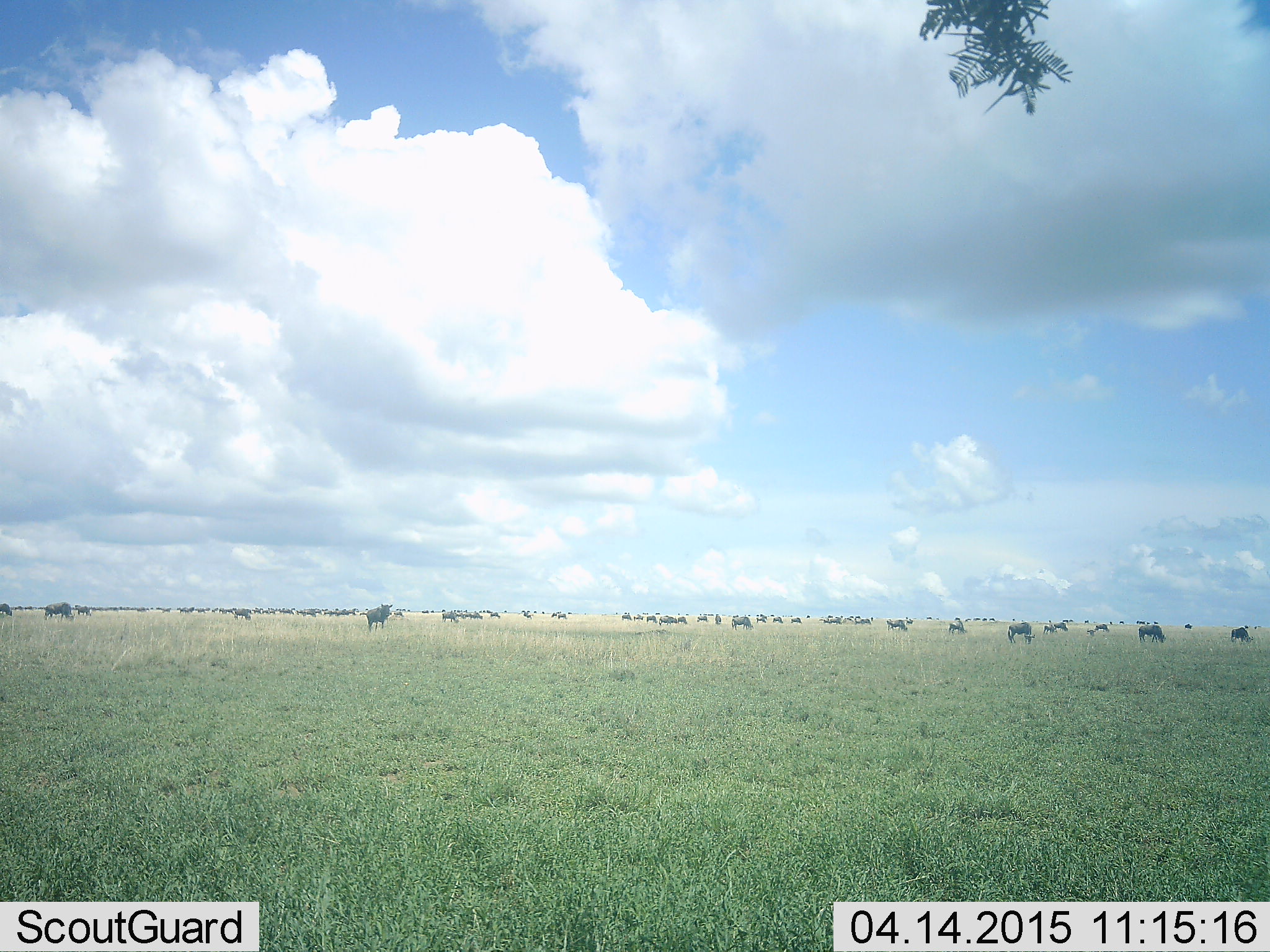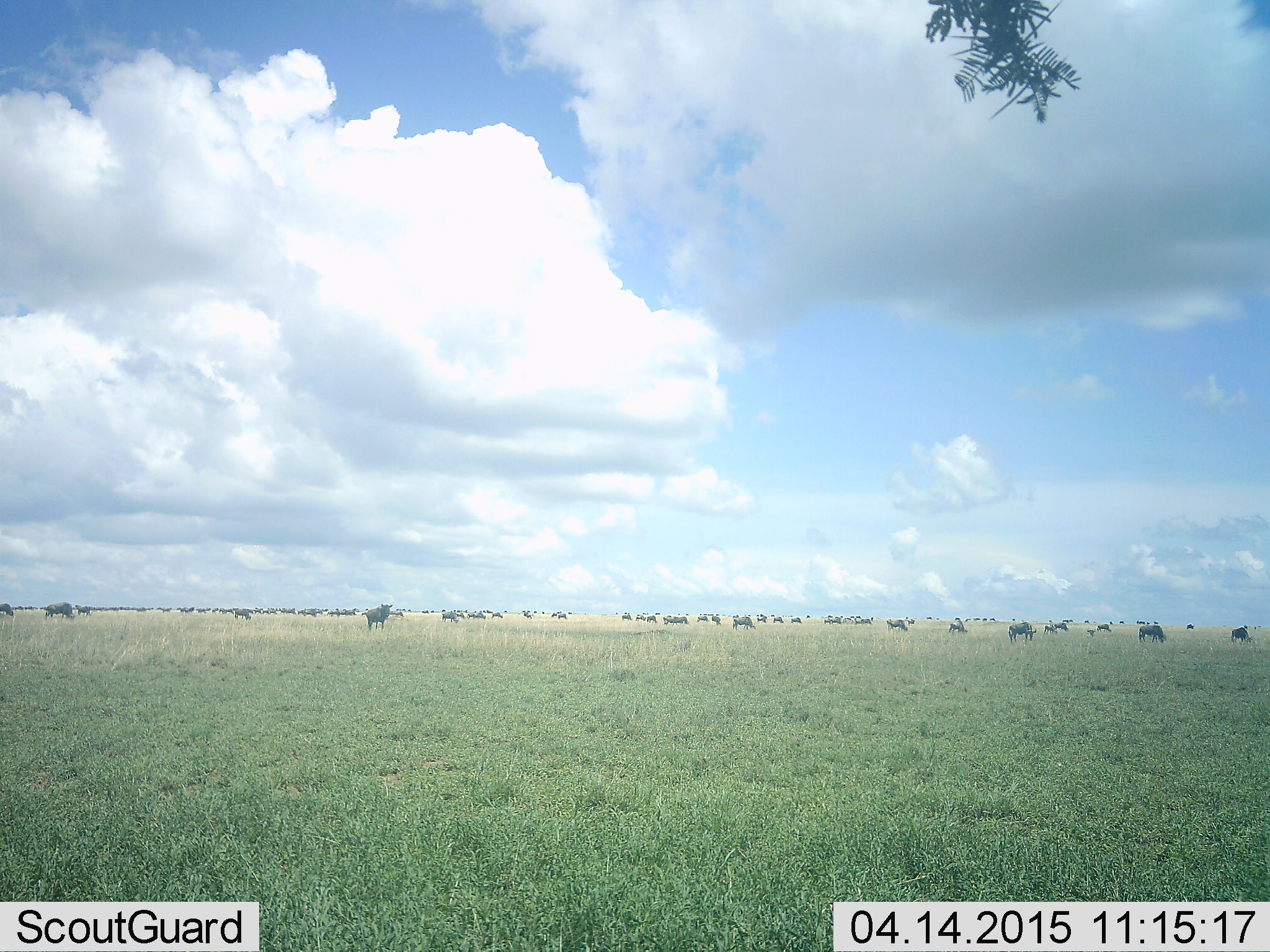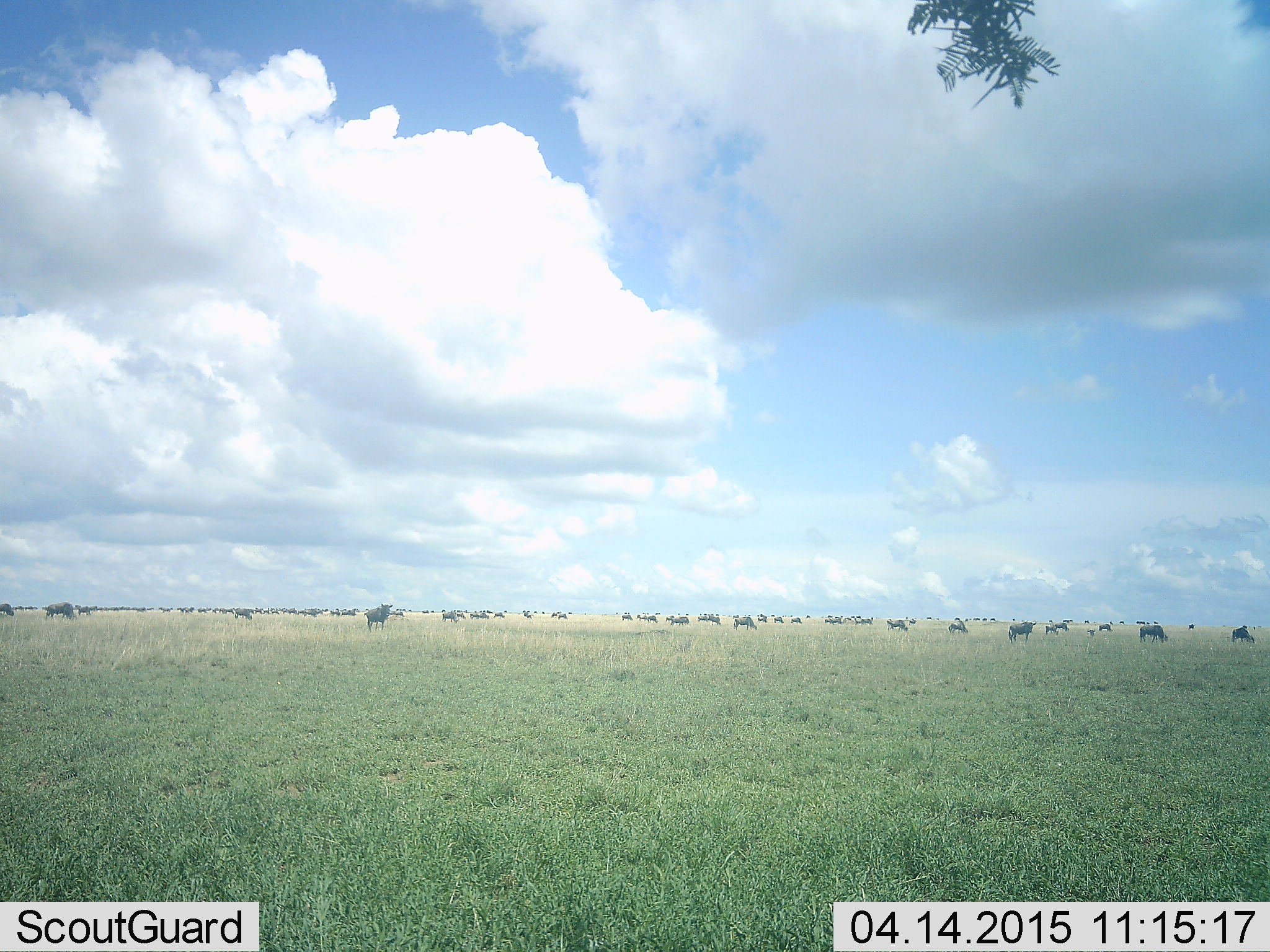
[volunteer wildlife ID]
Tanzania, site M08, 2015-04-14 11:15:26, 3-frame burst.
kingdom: Animalia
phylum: Chordata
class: Mammalia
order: Artiodactyla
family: Bovidae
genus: Connochaetes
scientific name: Connochaetes taurinus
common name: blue wildebeest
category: wildebeest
Wildebeest (blue wildebeest) (Connochaetes taurinus), count 51+. Behavior (volunteer vote fractions): standing 80%, resting 10%, moving 60%, interacting 10%. Young present (vote fraction): 10%. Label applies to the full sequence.